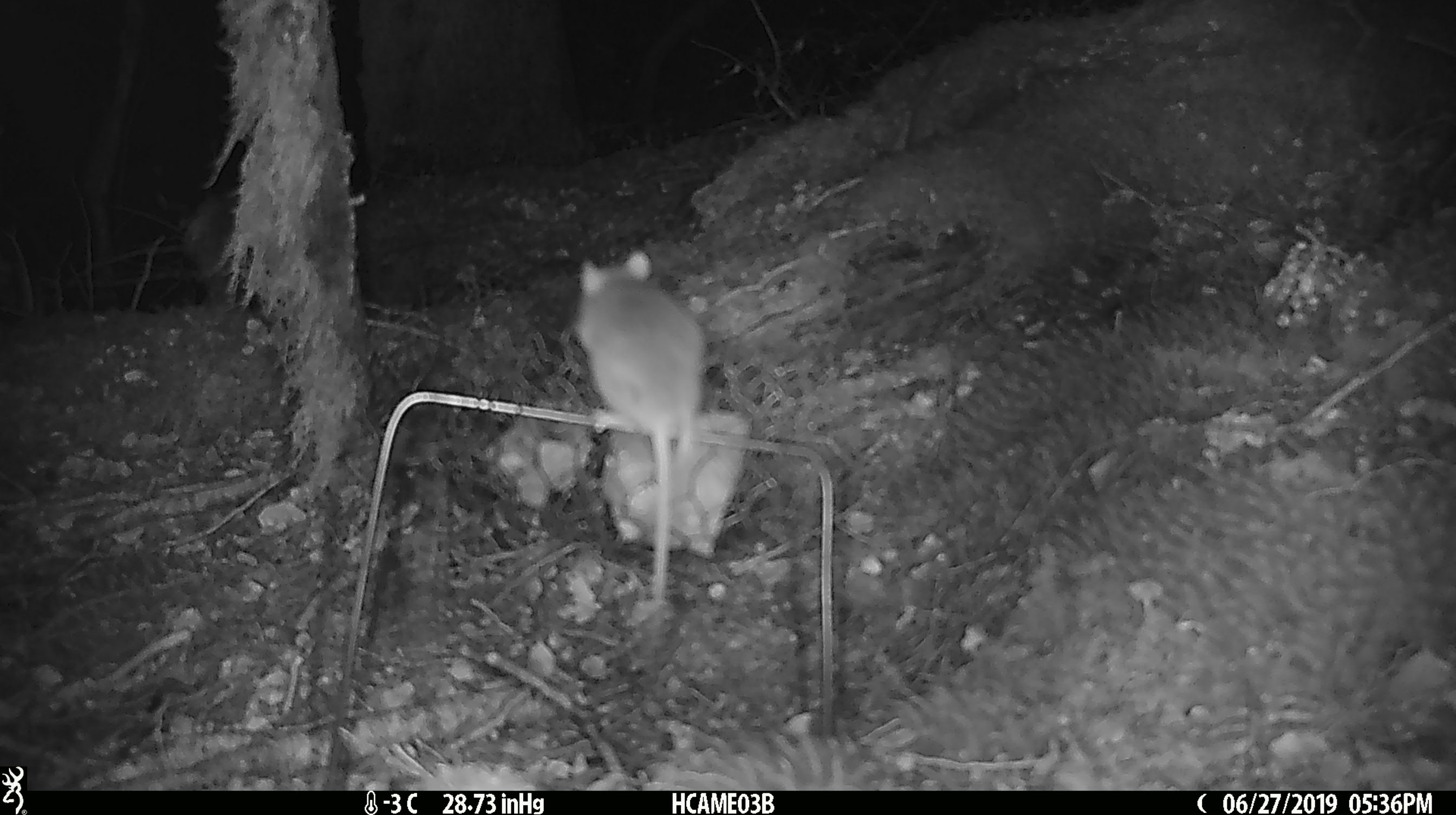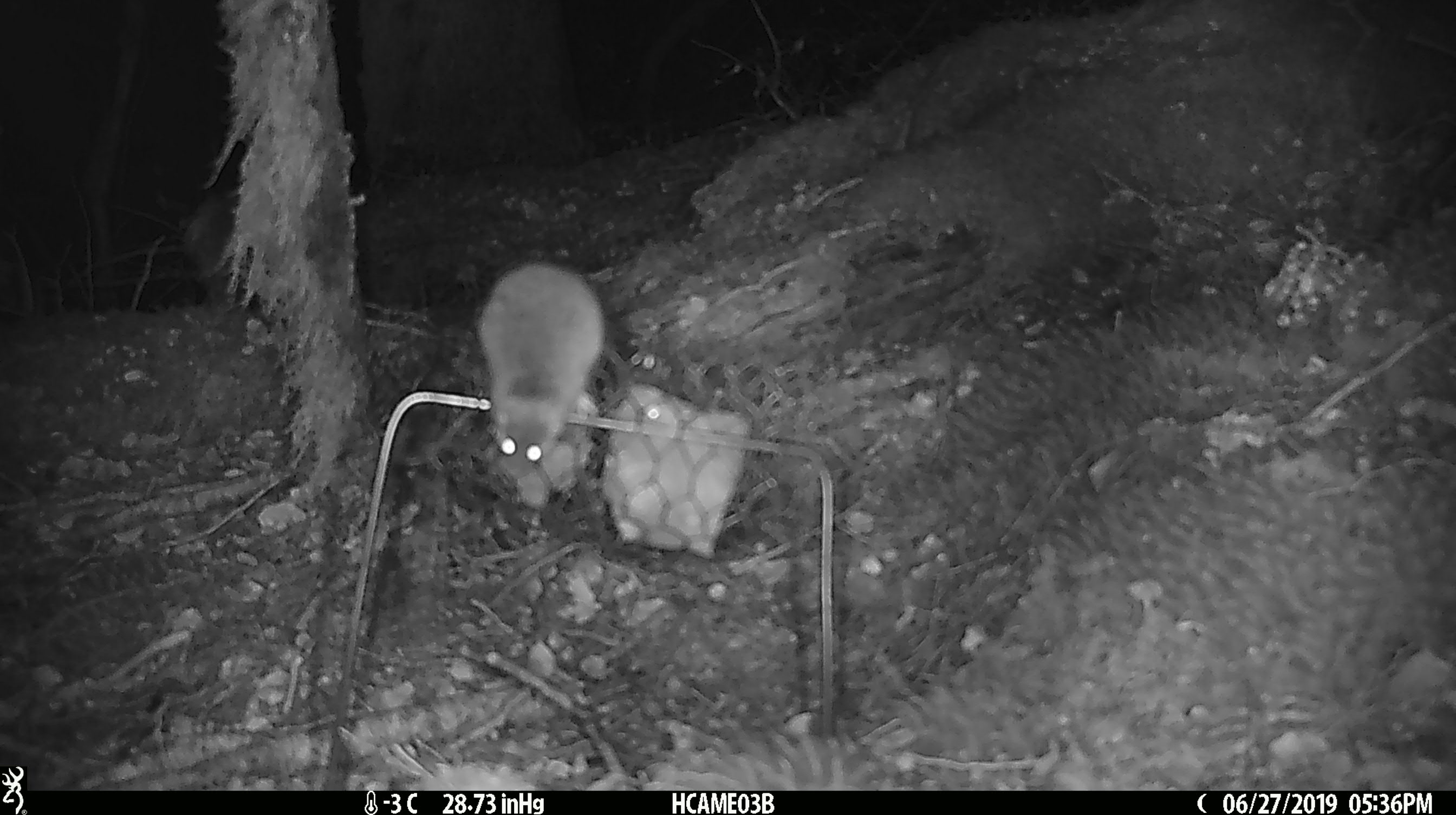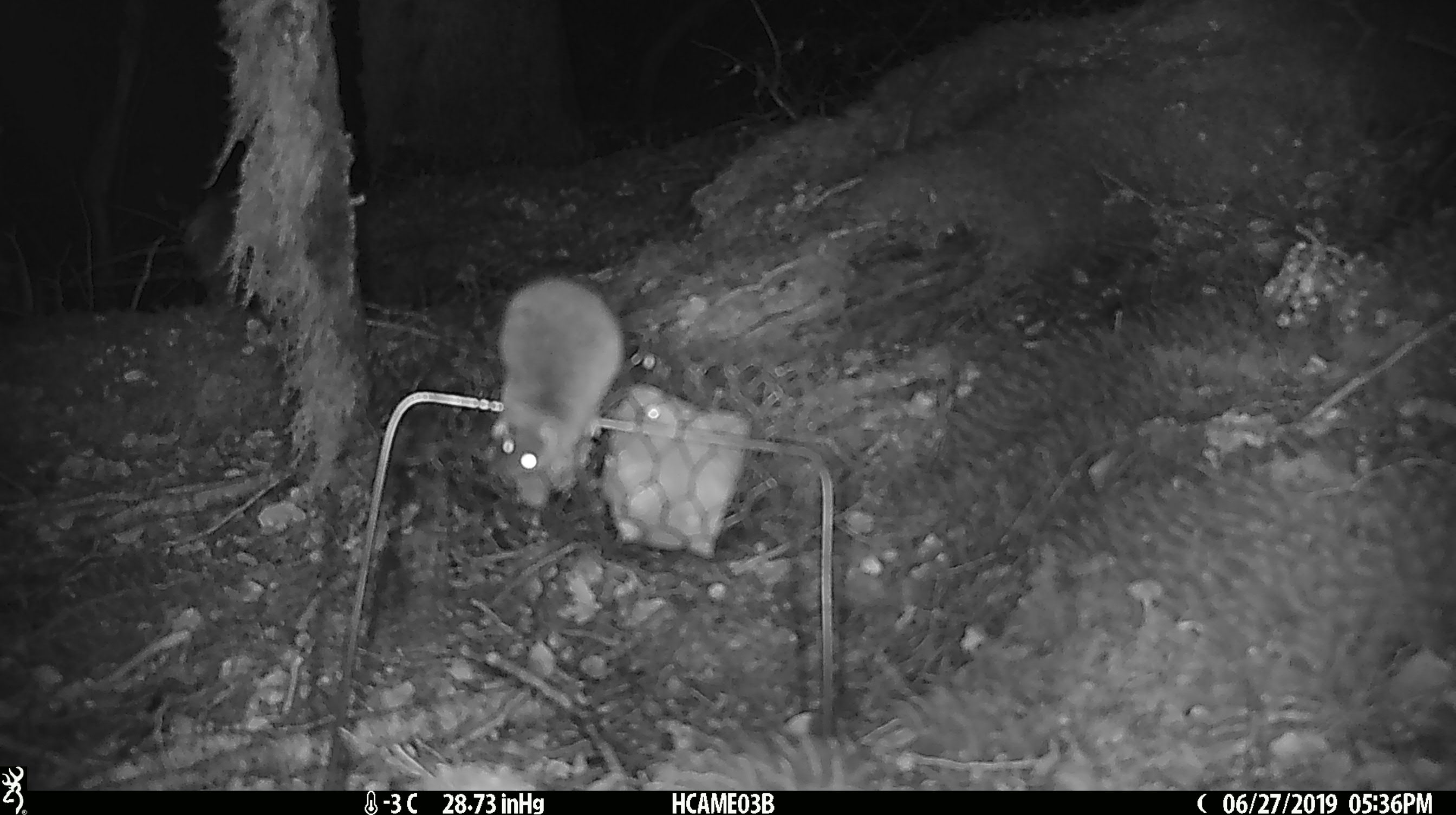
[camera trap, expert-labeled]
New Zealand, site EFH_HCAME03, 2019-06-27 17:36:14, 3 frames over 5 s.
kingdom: Animalia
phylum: Chordata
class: Mammalia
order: Rodentia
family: Muridae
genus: Mus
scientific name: Mus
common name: mouse